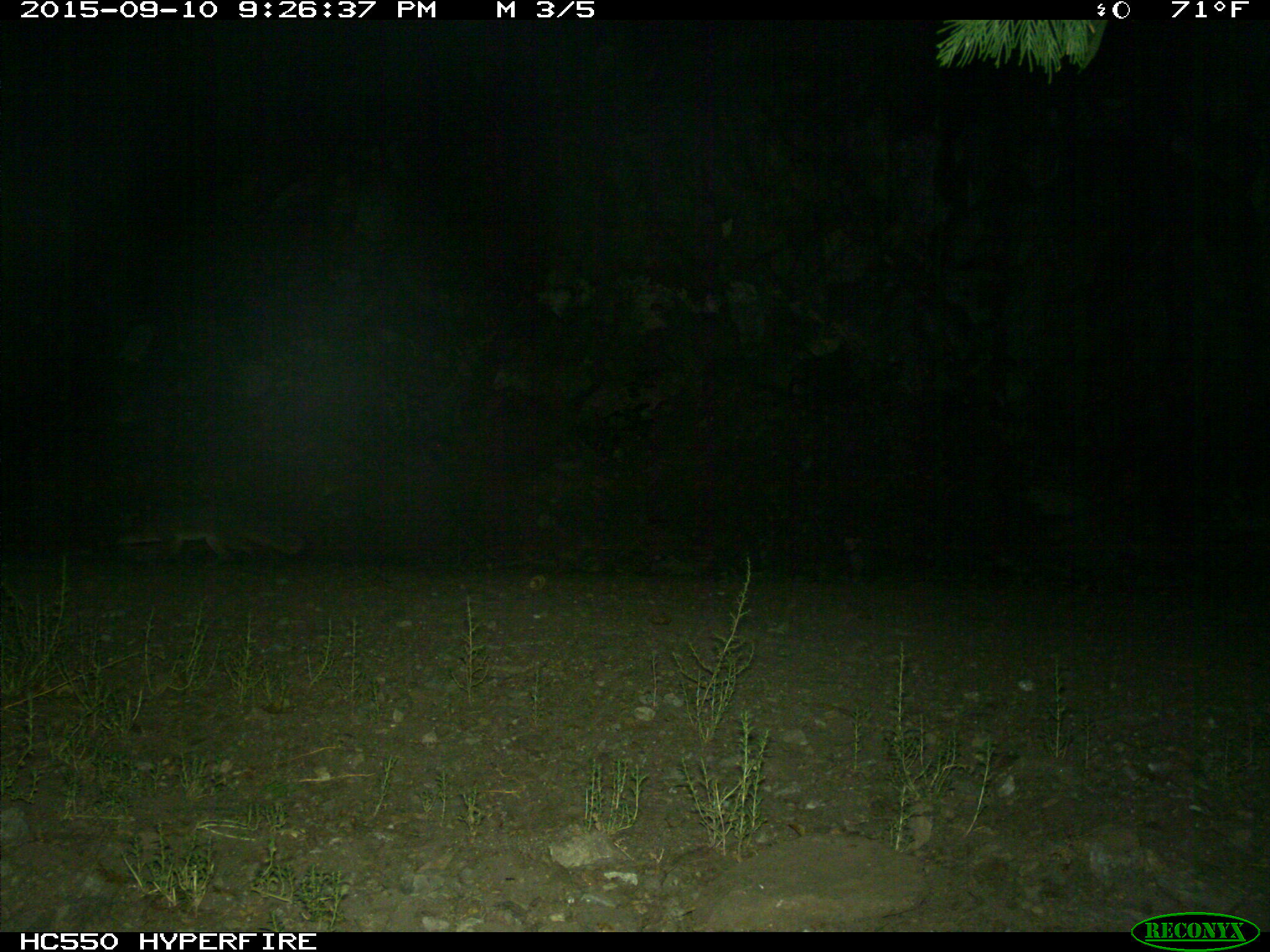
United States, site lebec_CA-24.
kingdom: Animalia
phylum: Chordata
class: Mammalia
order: Carnivora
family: Canidae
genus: Urocyon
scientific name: Urocyon cinereoargenteus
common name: gray fox